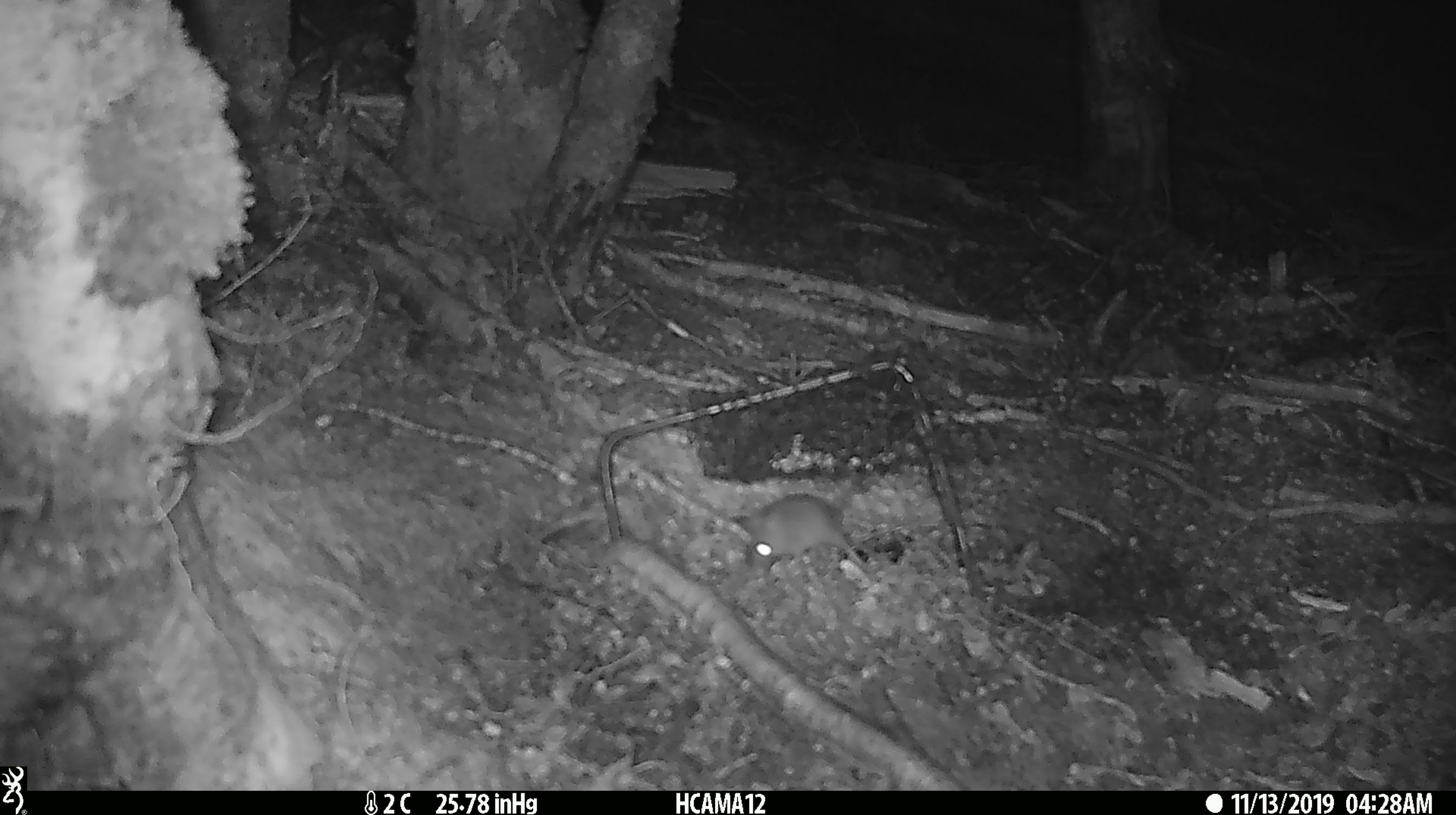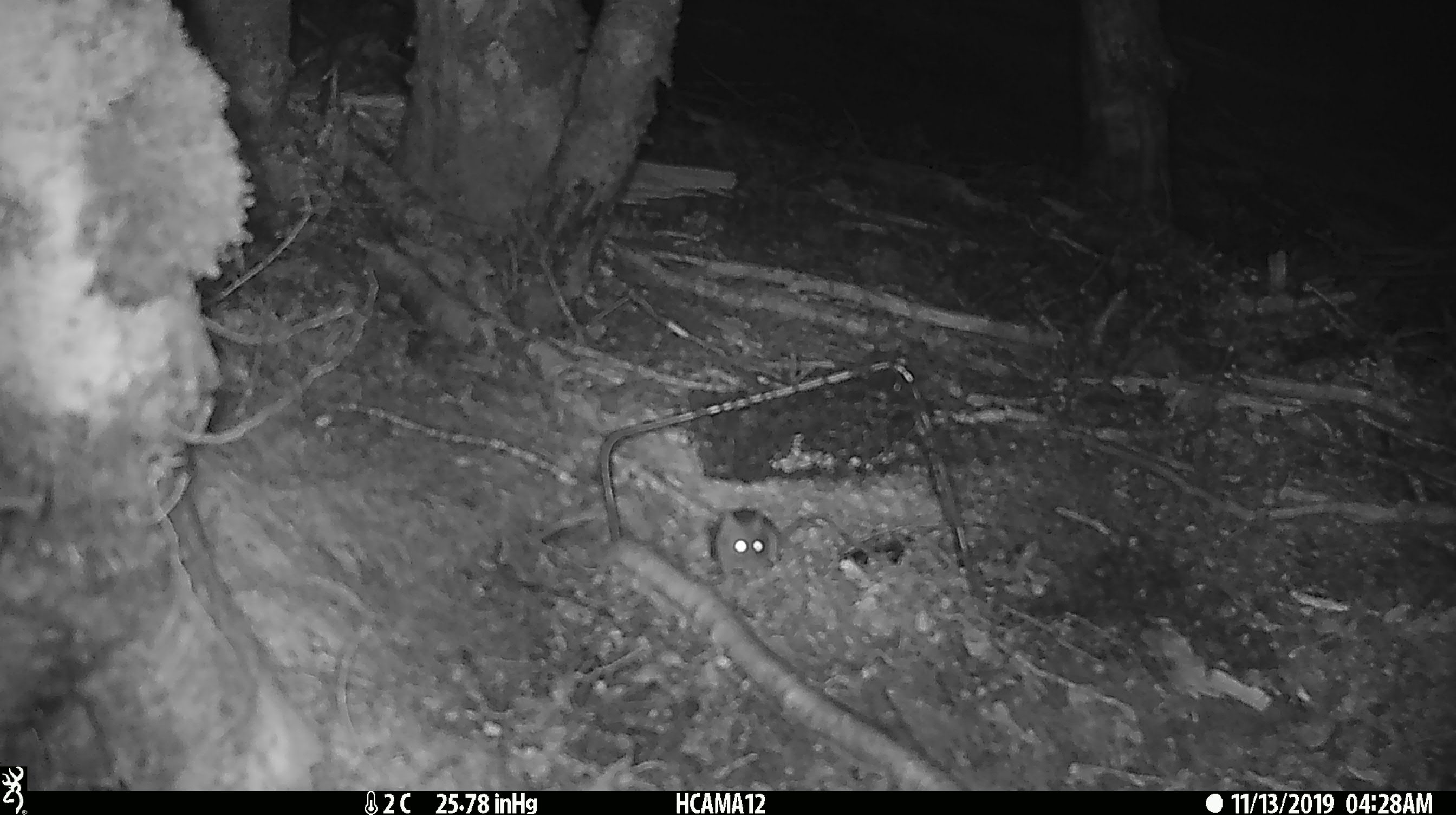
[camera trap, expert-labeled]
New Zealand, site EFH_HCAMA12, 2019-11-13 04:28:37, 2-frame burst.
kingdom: Animalia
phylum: Chordata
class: Mammalia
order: Rodentia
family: Muridae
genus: Mus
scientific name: Mus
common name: mouse